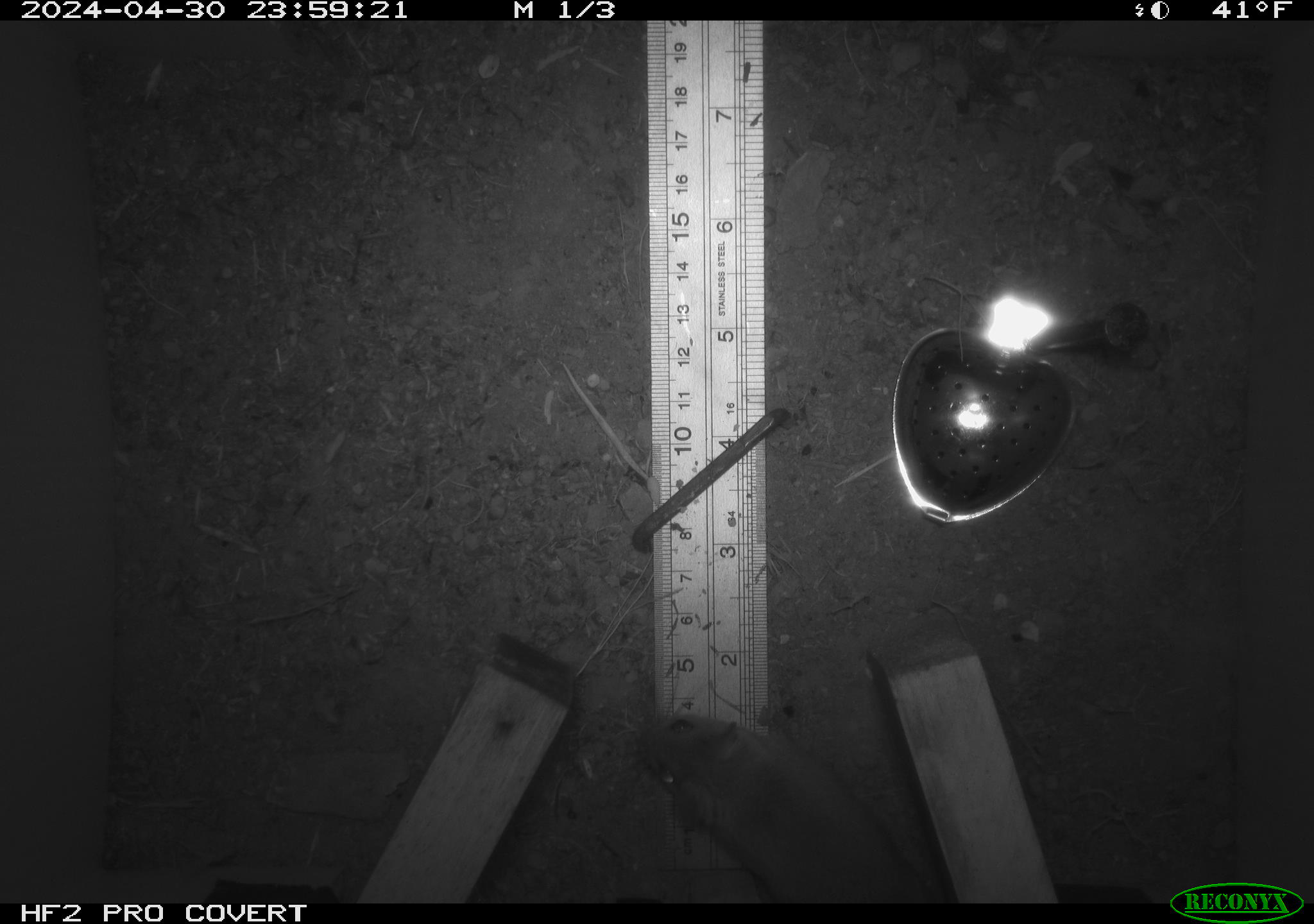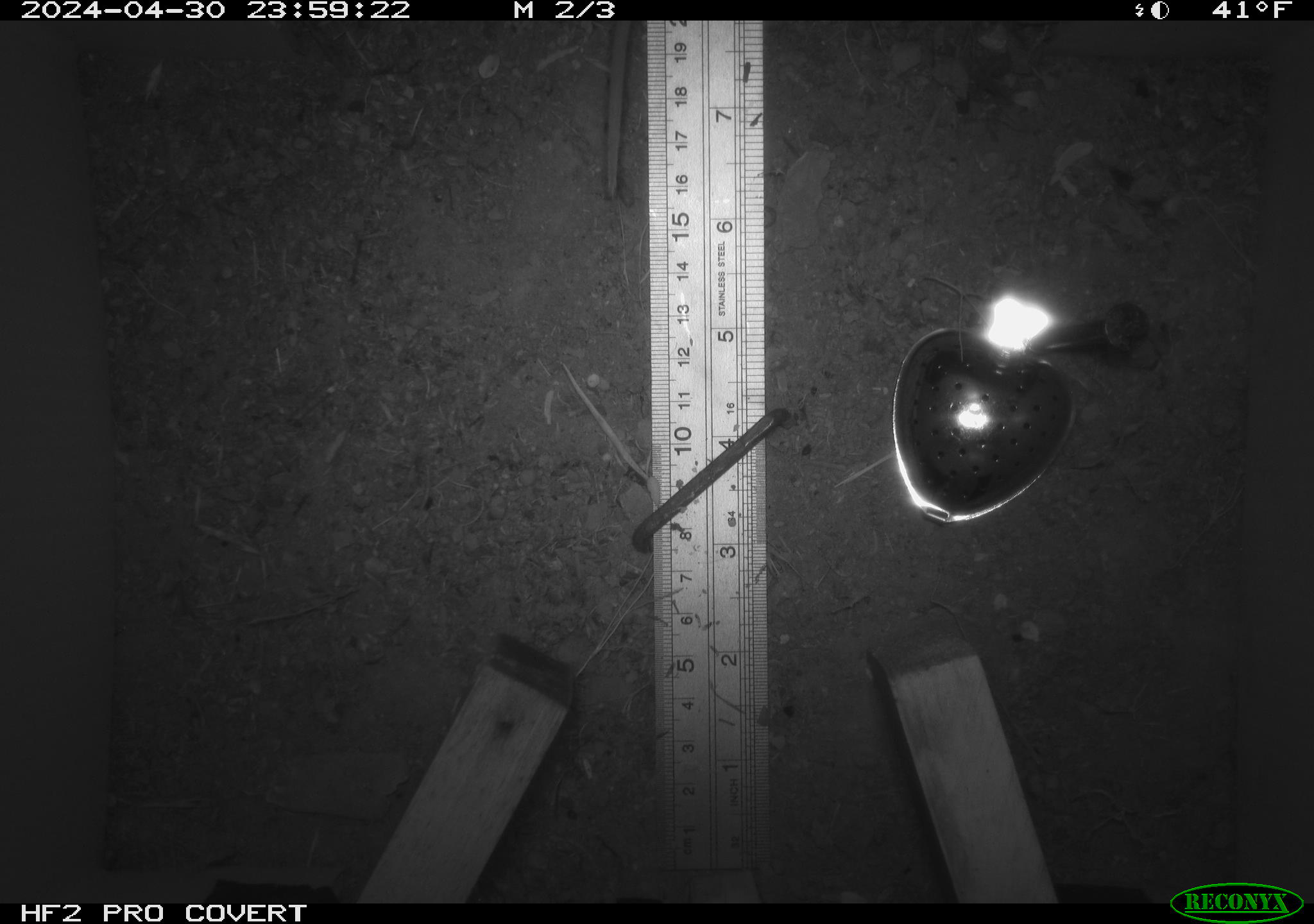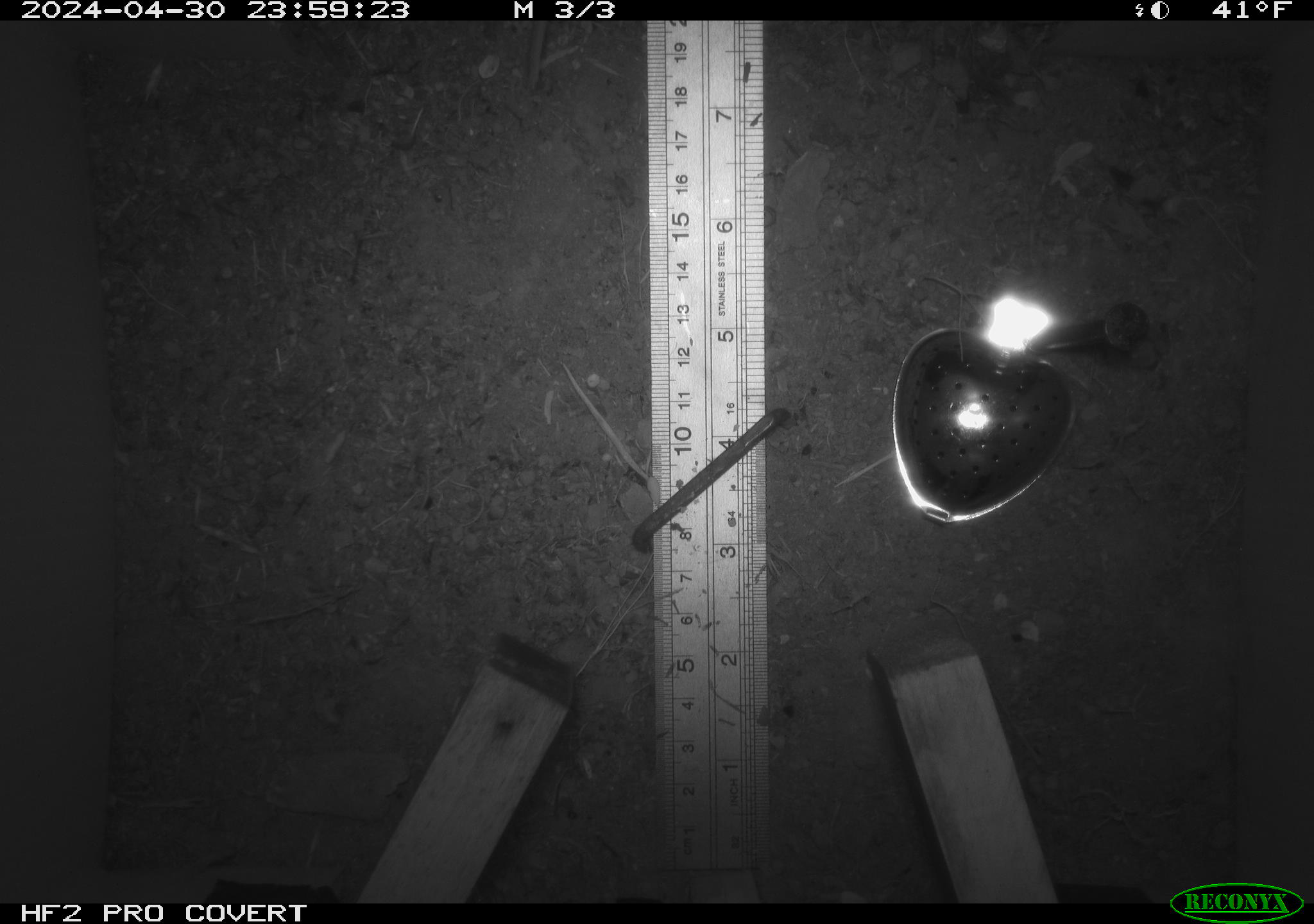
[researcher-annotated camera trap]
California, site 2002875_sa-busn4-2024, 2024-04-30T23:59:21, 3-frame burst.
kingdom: Animalia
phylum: Chordata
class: Mammalia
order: Rodentia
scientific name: Rodentia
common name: rodent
Rodent (Rodentia).